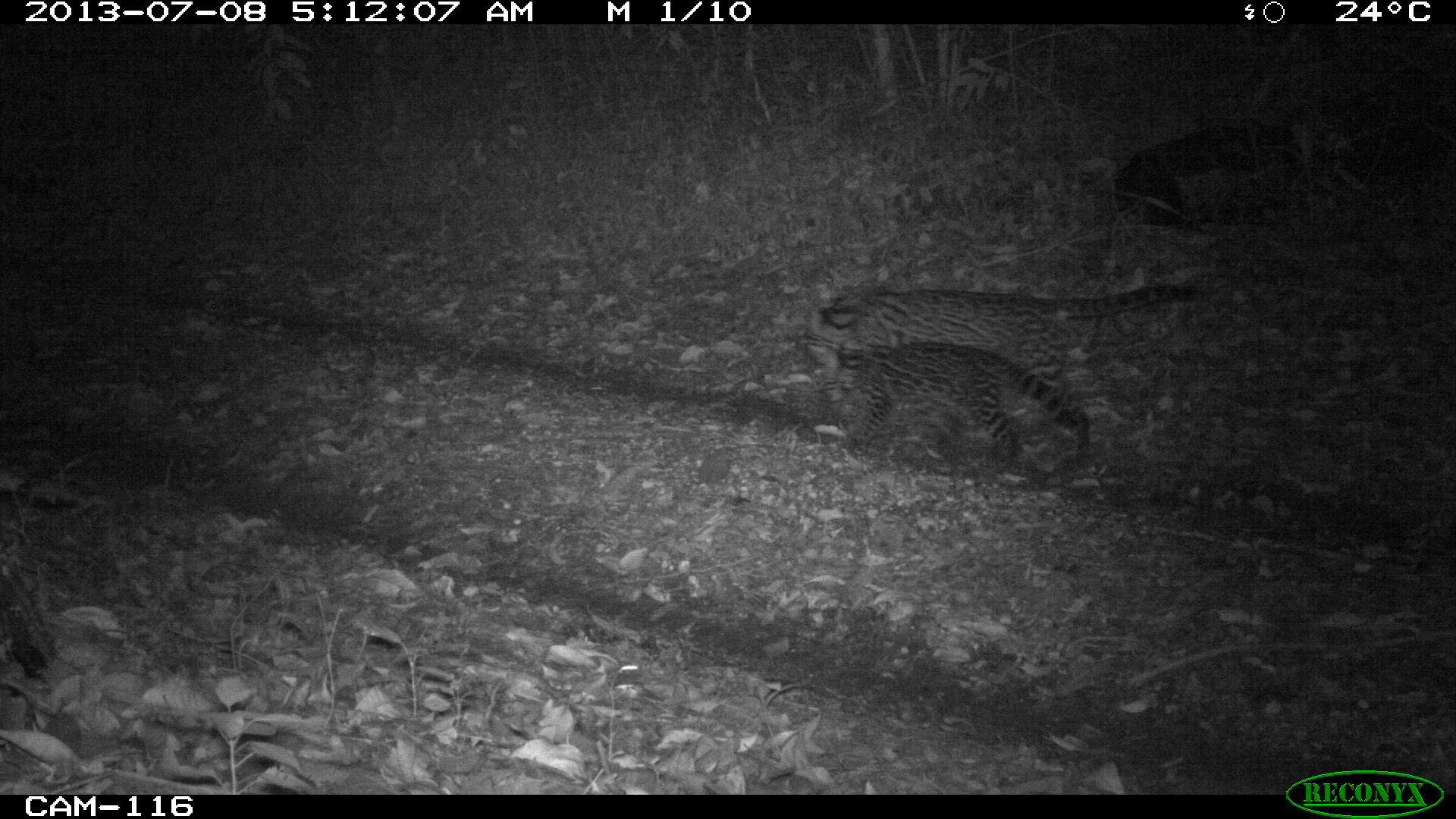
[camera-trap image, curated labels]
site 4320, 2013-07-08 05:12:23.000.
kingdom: Animalia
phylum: Chordata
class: Mammalia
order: Carnivora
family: Felidae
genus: Leopardus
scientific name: Leopardus pardalis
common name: ocelot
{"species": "Leopardus pardalis (ocelot)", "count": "1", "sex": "female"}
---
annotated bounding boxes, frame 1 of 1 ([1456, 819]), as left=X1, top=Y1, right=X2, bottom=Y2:
leopardus pardalis: left=791, top=323, right=1092, bottom=461; left=810, top=280, right=1198, bottom=355